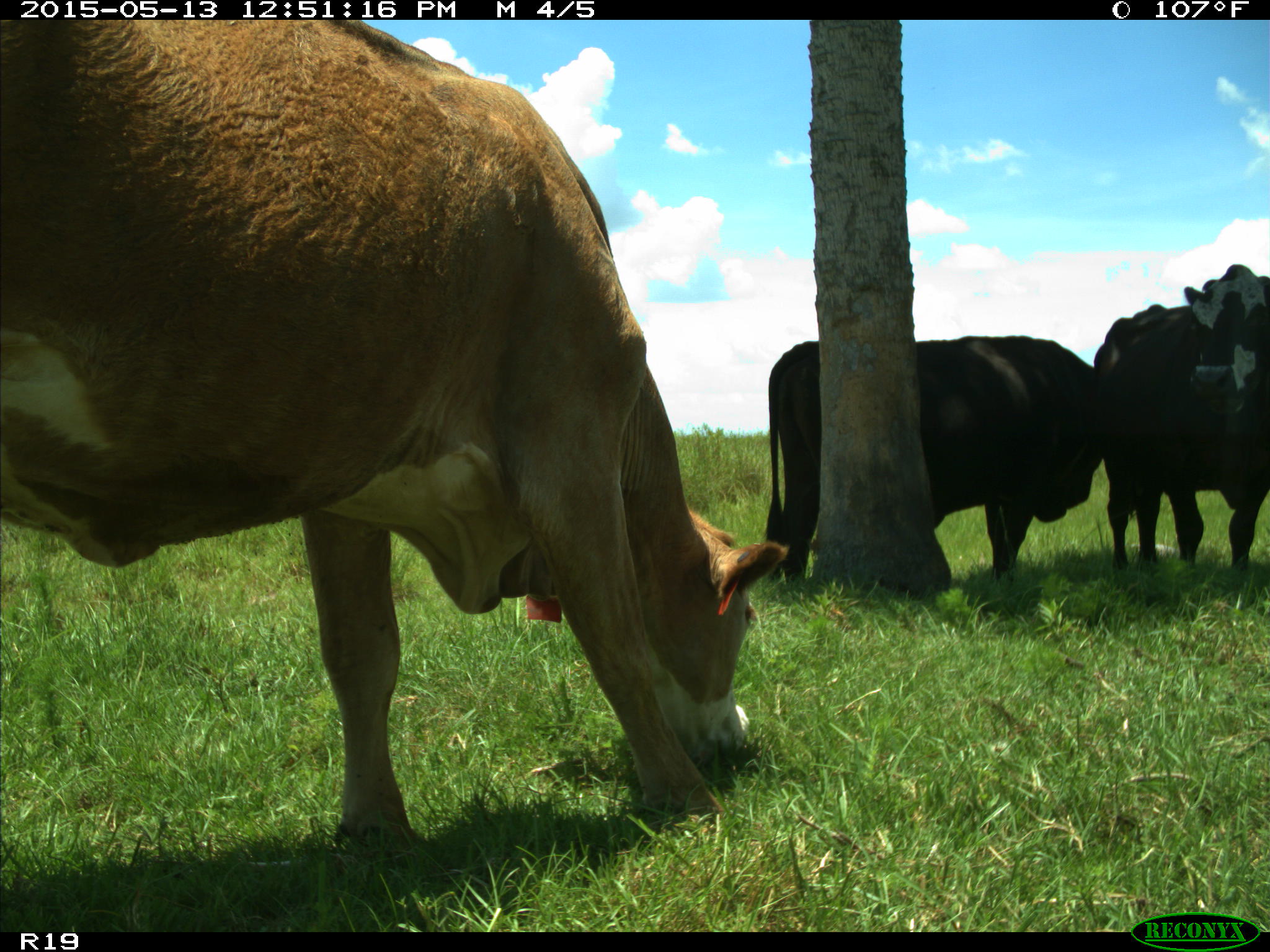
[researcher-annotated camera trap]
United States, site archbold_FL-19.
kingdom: Animalia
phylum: Chordata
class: Mammalia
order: Artiodactyla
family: Bovidae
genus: Bos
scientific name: Bos taurus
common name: domestic cow